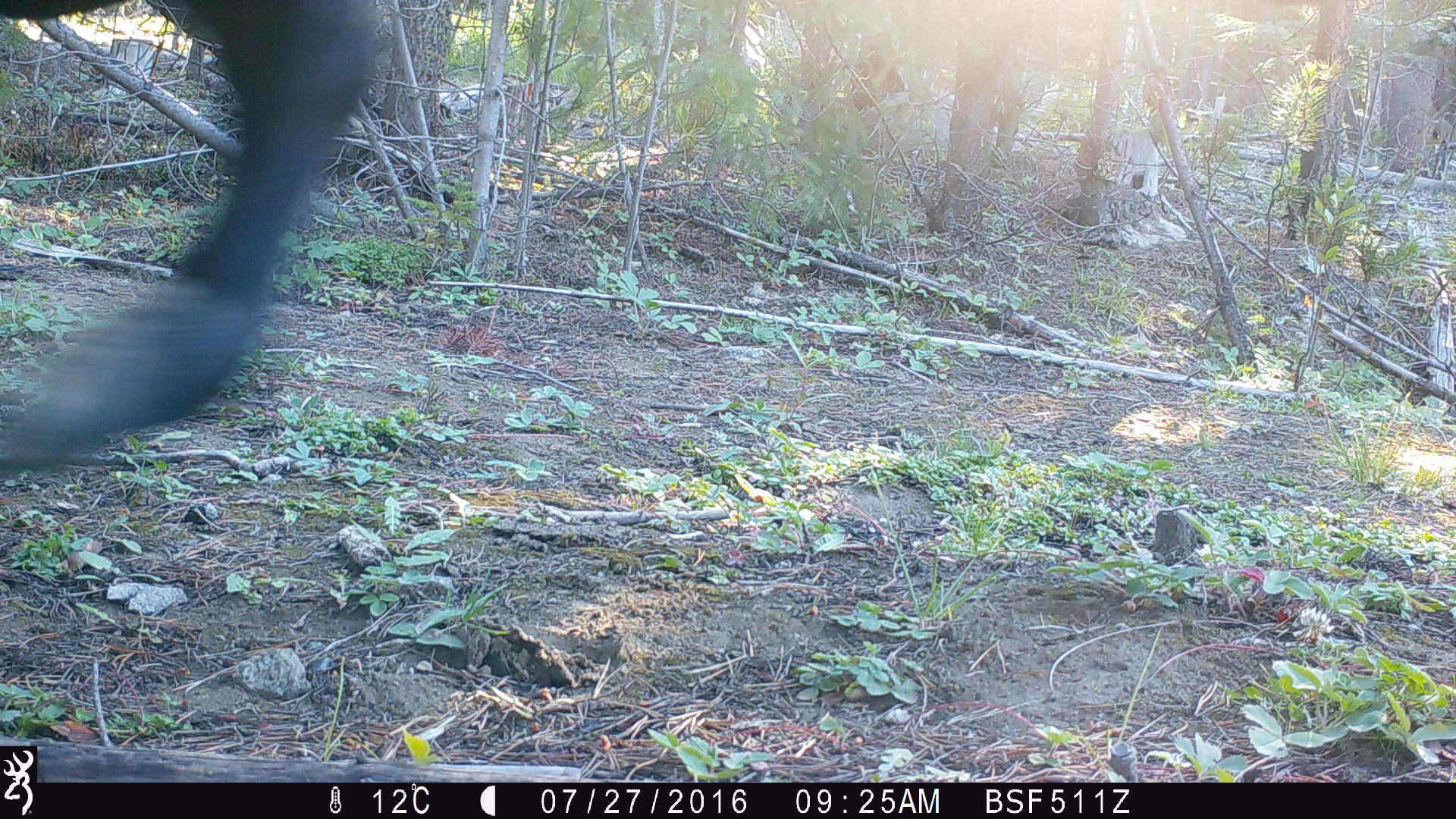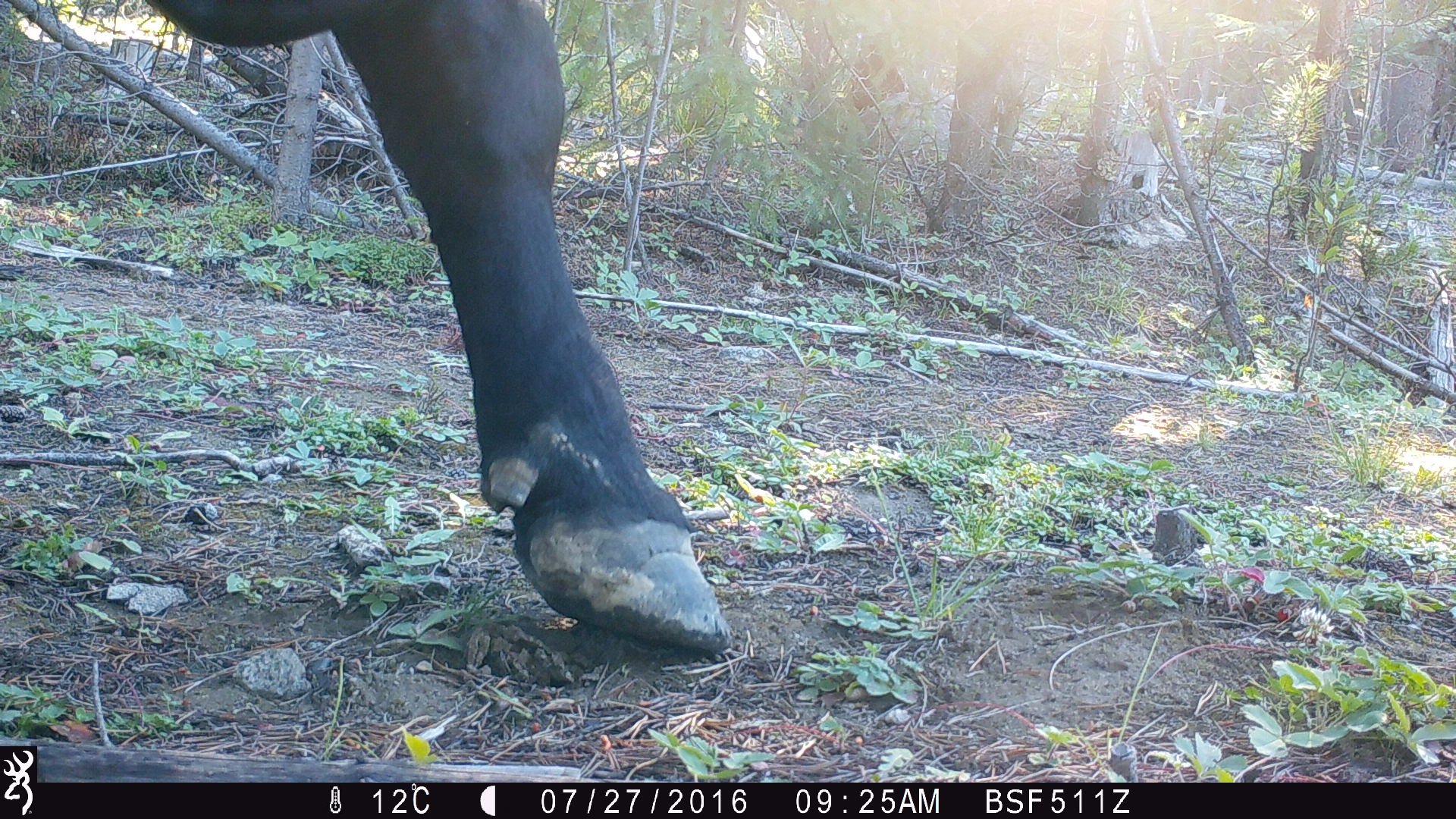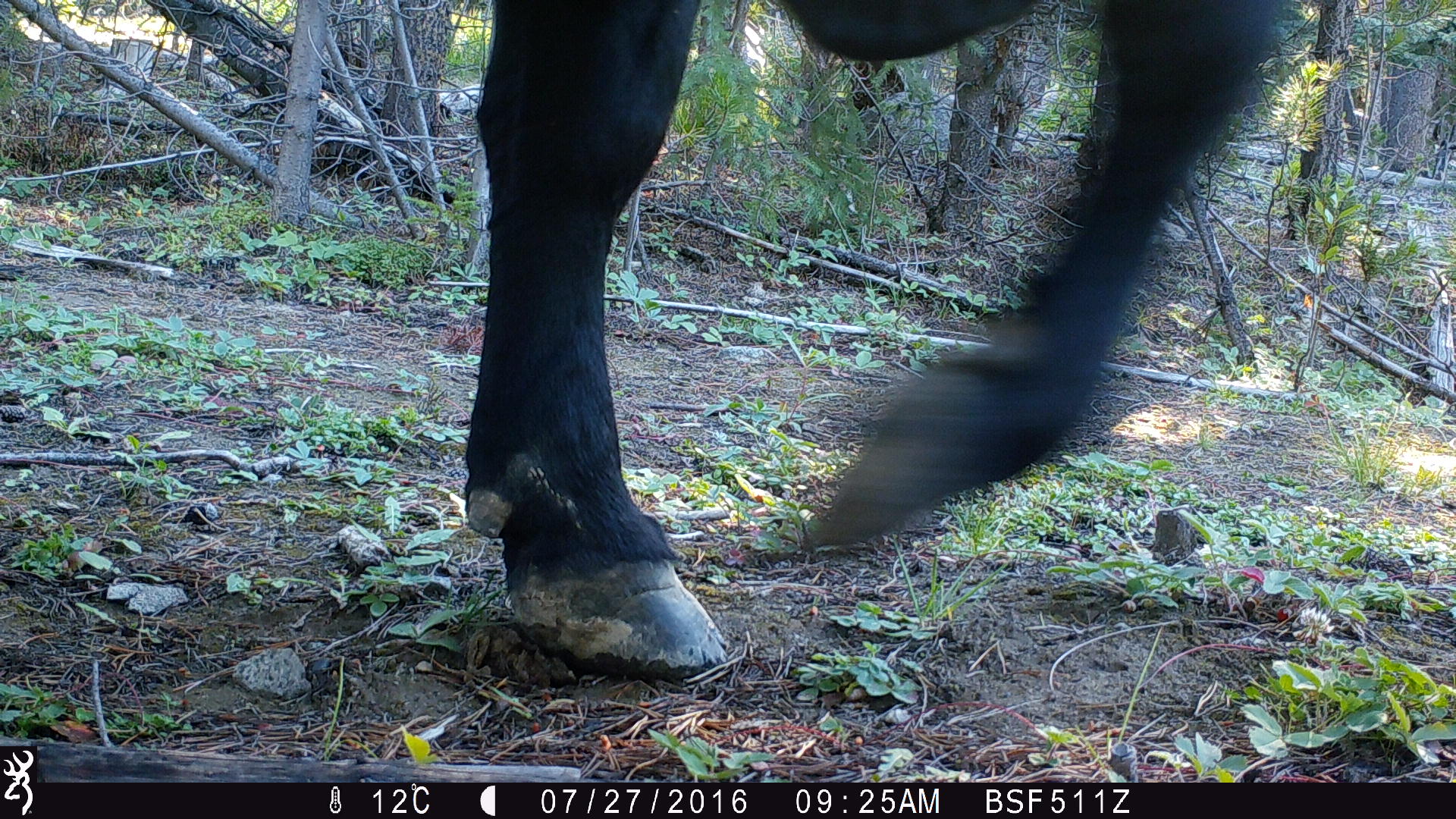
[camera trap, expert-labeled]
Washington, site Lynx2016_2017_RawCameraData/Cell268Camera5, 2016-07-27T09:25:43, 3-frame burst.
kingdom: Animalia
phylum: Chordata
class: Mammalia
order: Artiodactyla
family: Bovidae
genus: Bos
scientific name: Bos taurus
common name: domestic cattle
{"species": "domestic cattle (Bos taurus)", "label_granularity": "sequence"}